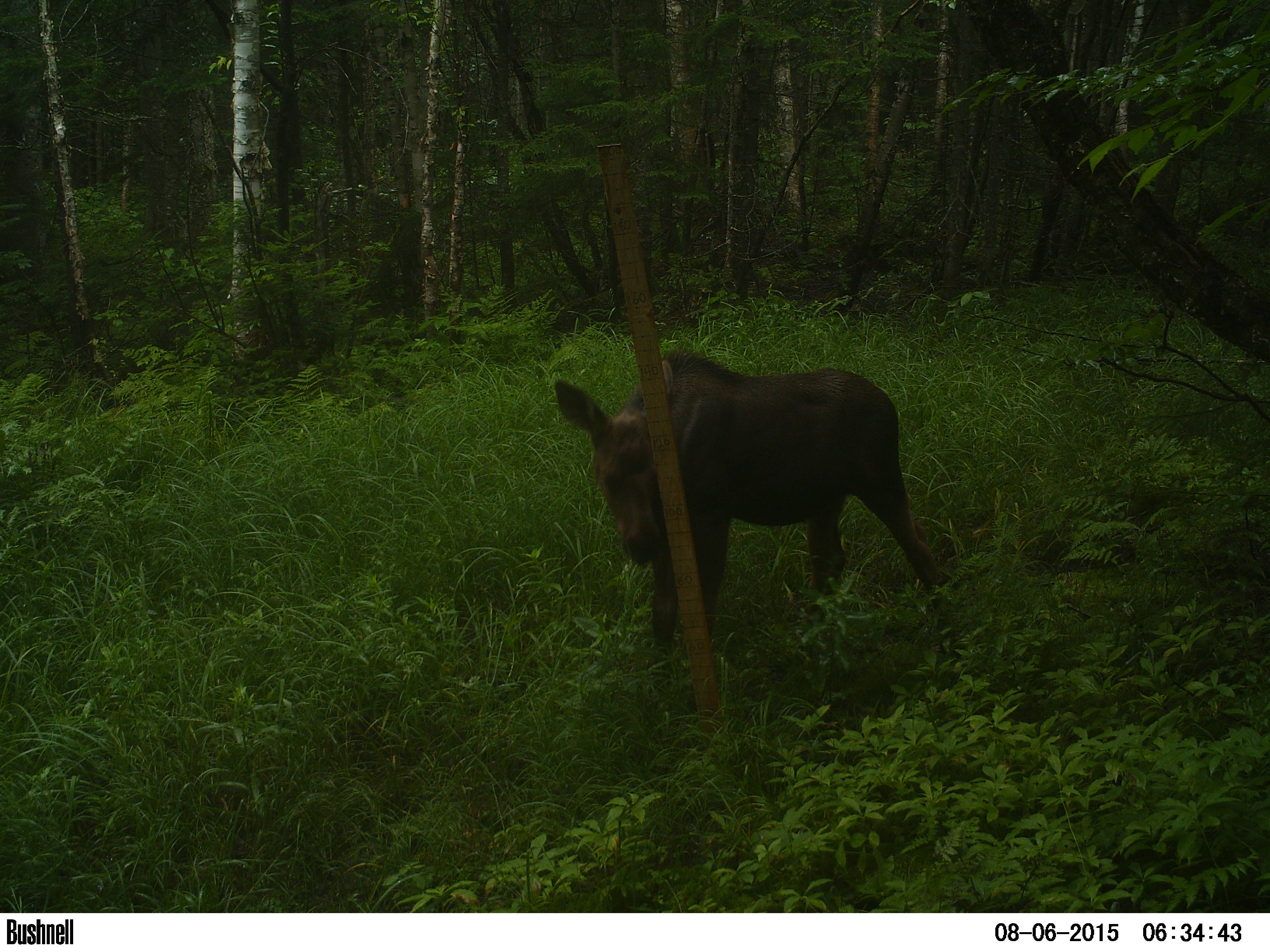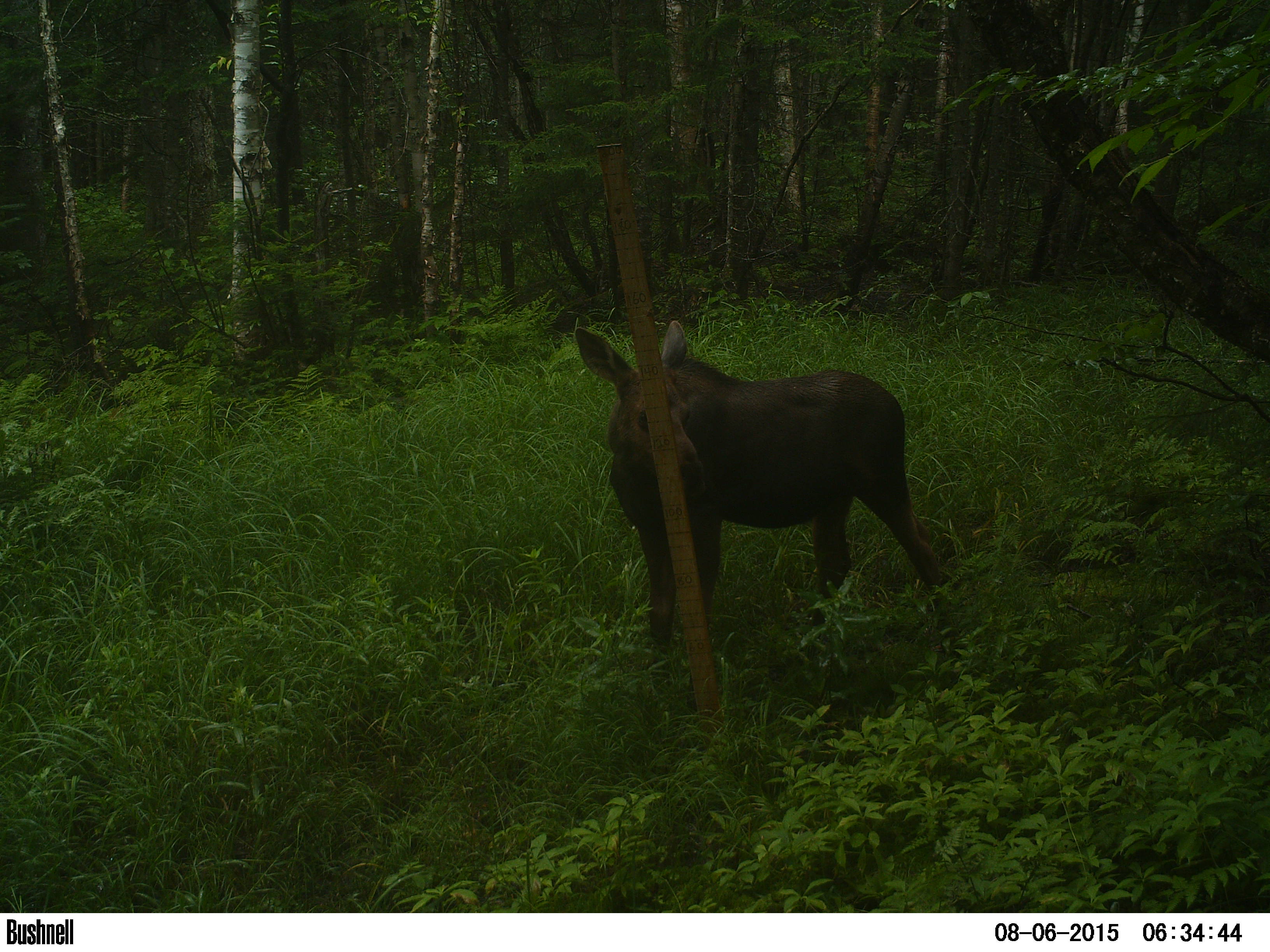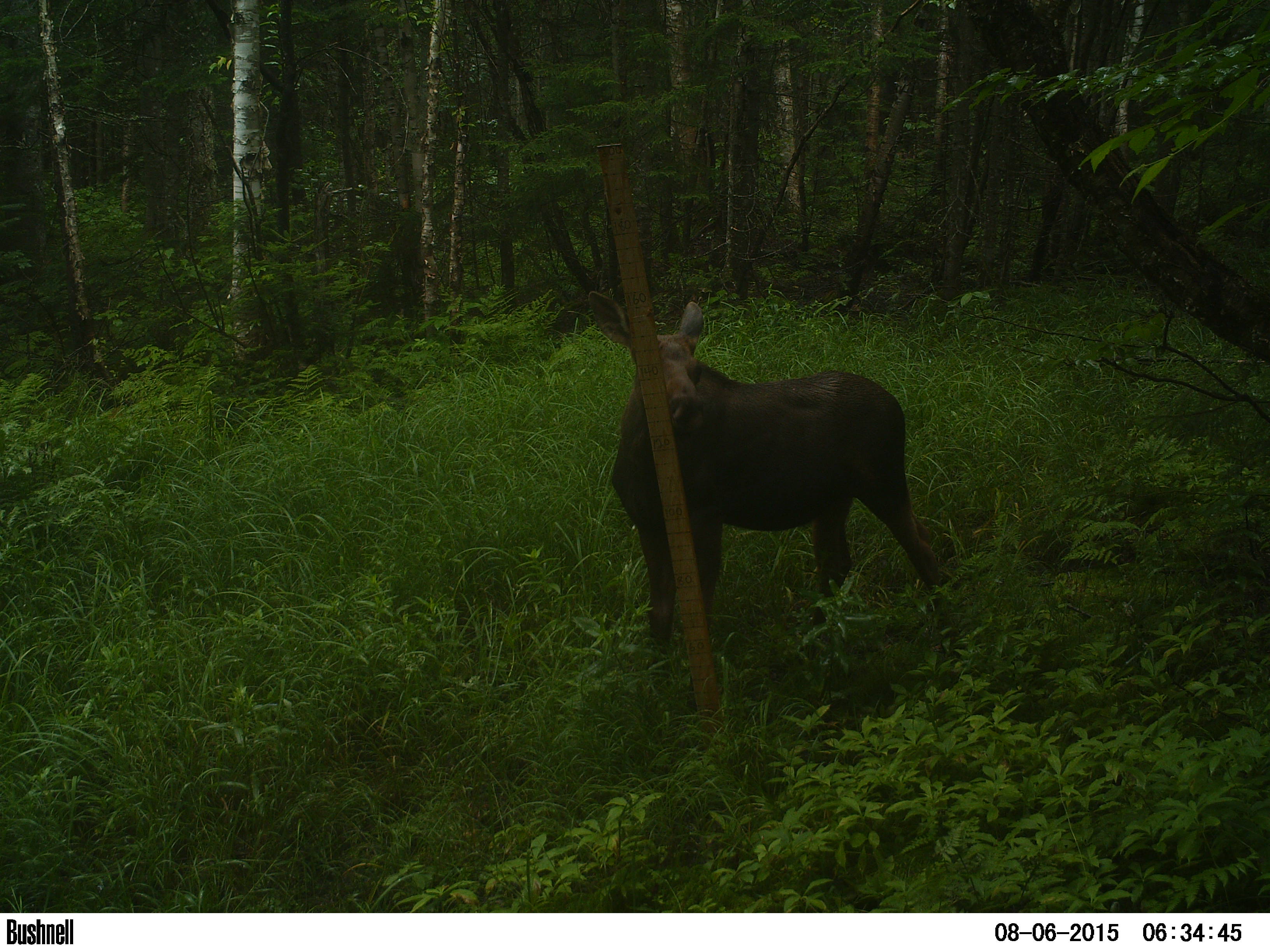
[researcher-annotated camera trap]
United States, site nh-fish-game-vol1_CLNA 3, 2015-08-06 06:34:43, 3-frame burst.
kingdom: Animalia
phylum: Chordata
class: Mammalia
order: Artiodactyla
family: Cervidae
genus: Alces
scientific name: Alces alces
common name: moose